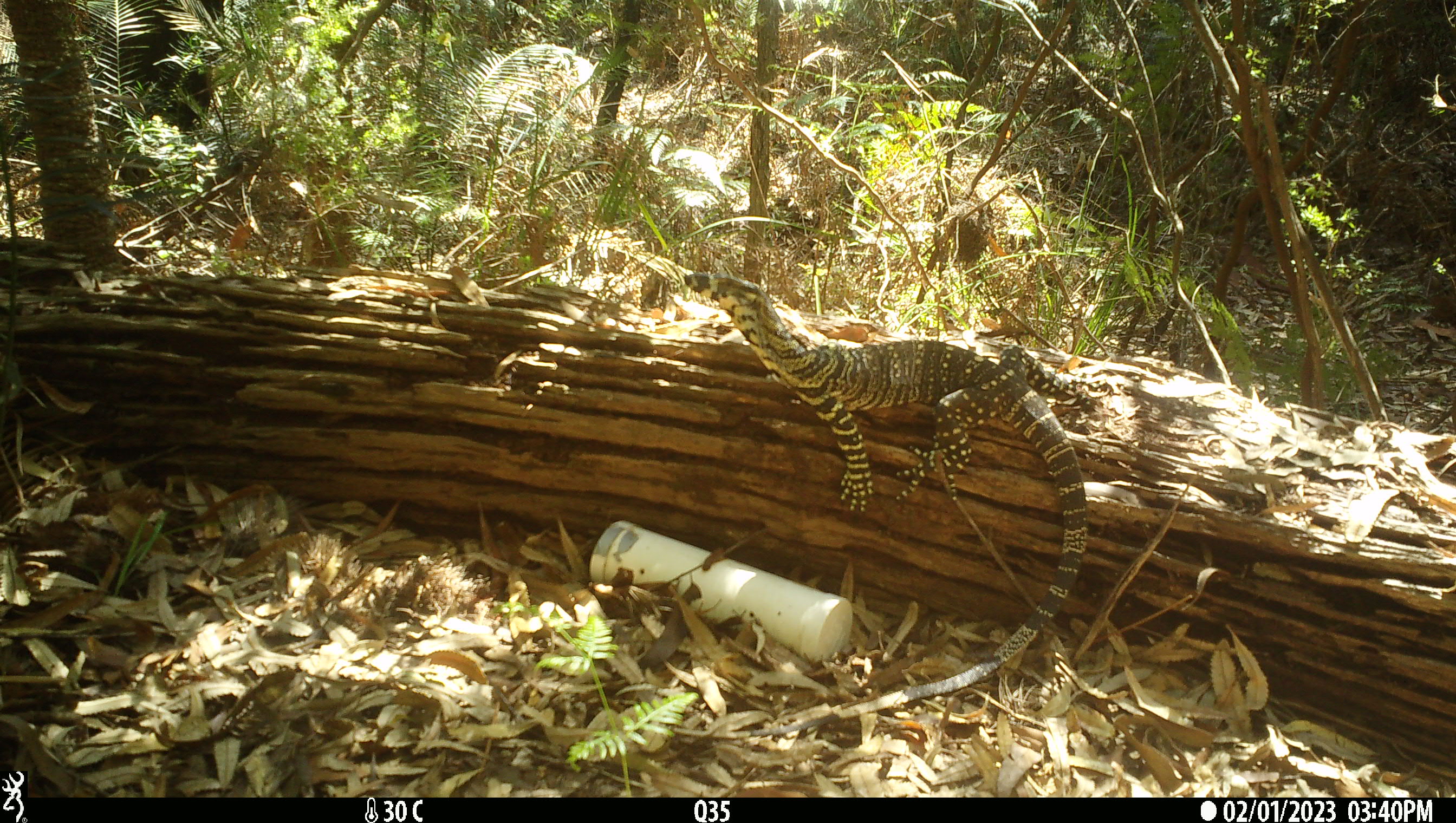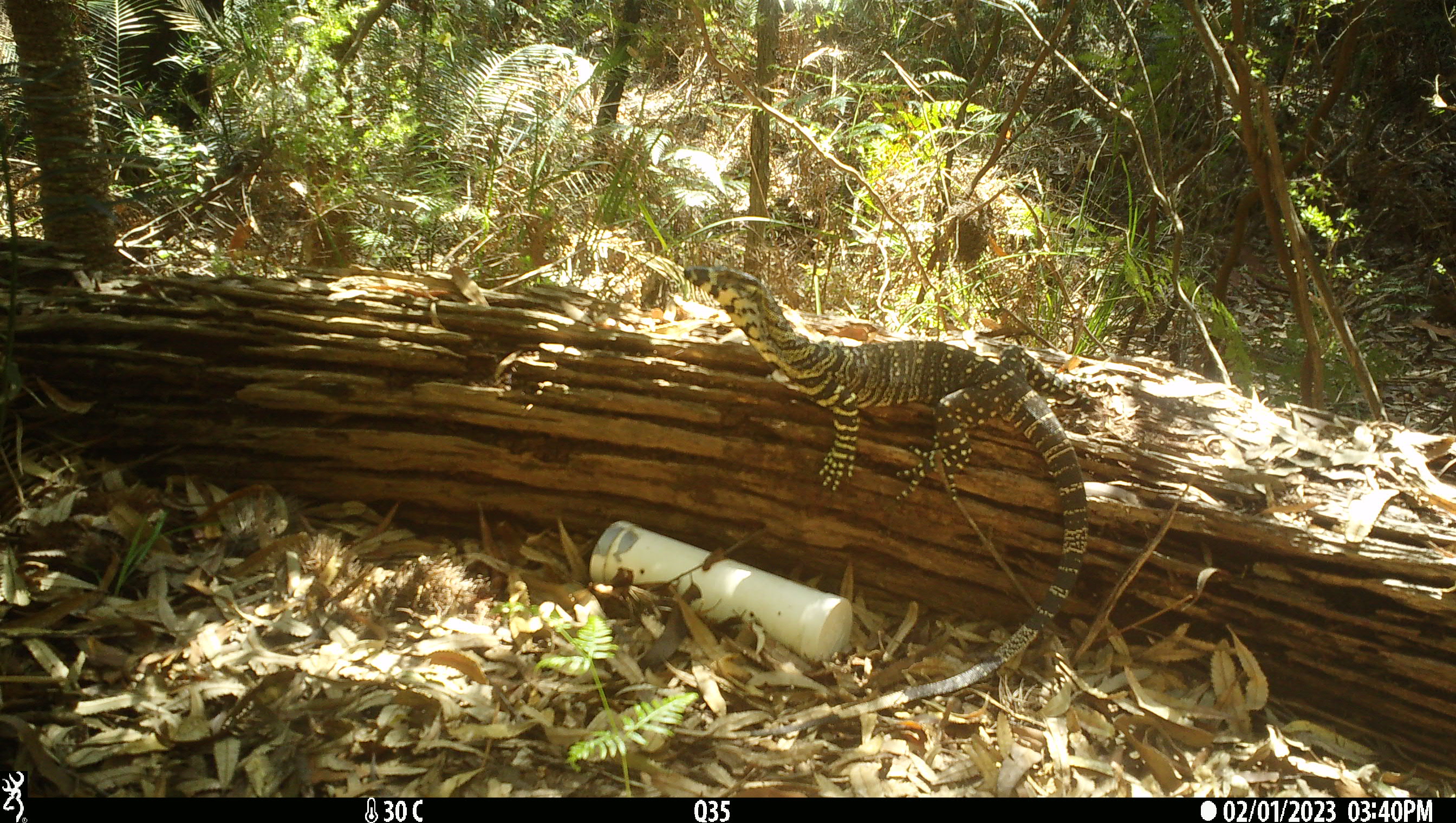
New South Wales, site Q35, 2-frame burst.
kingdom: Animalia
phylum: Chordata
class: Reptilia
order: Squamata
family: Varanidae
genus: Varanus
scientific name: Varanus varius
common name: lace monitor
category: goanna